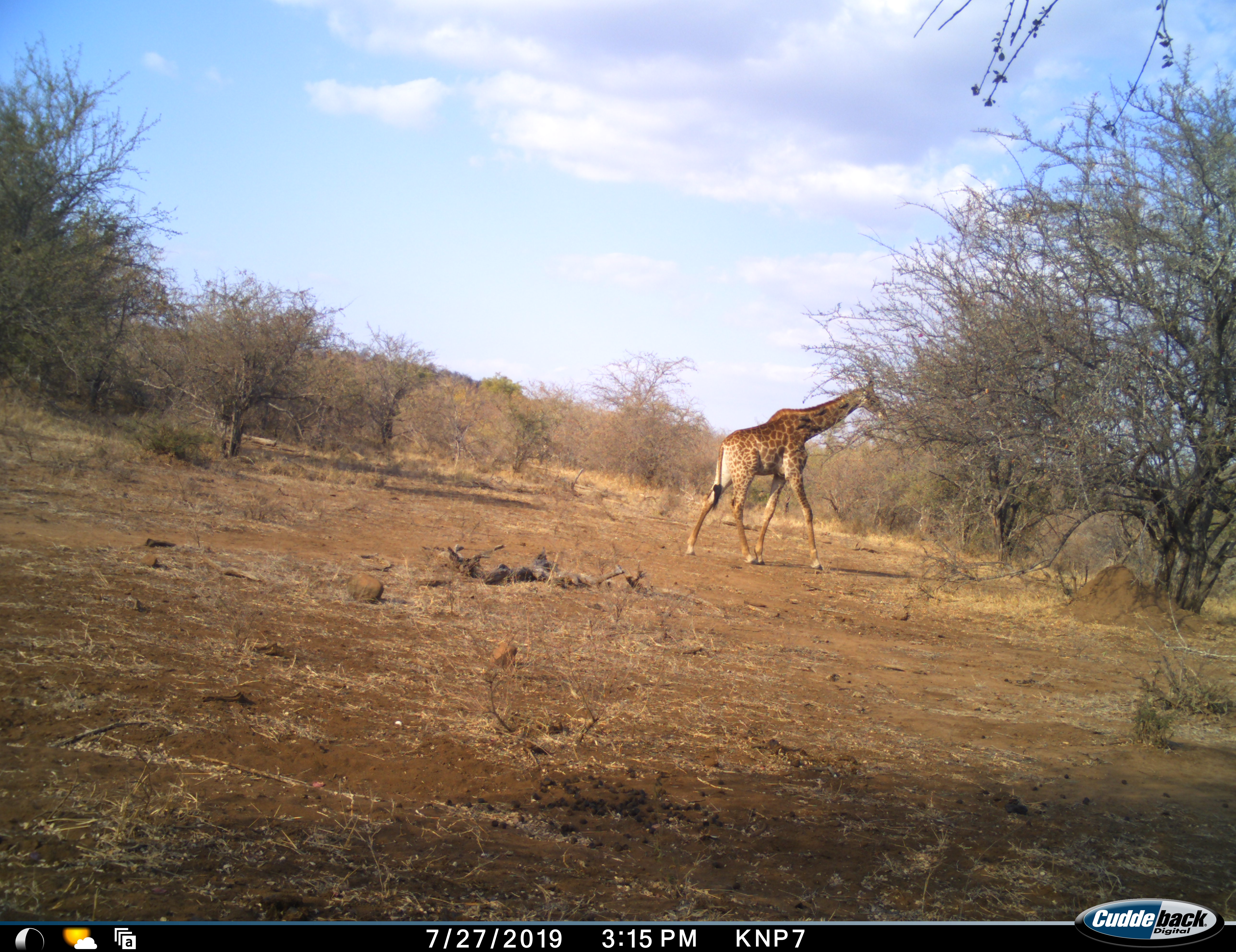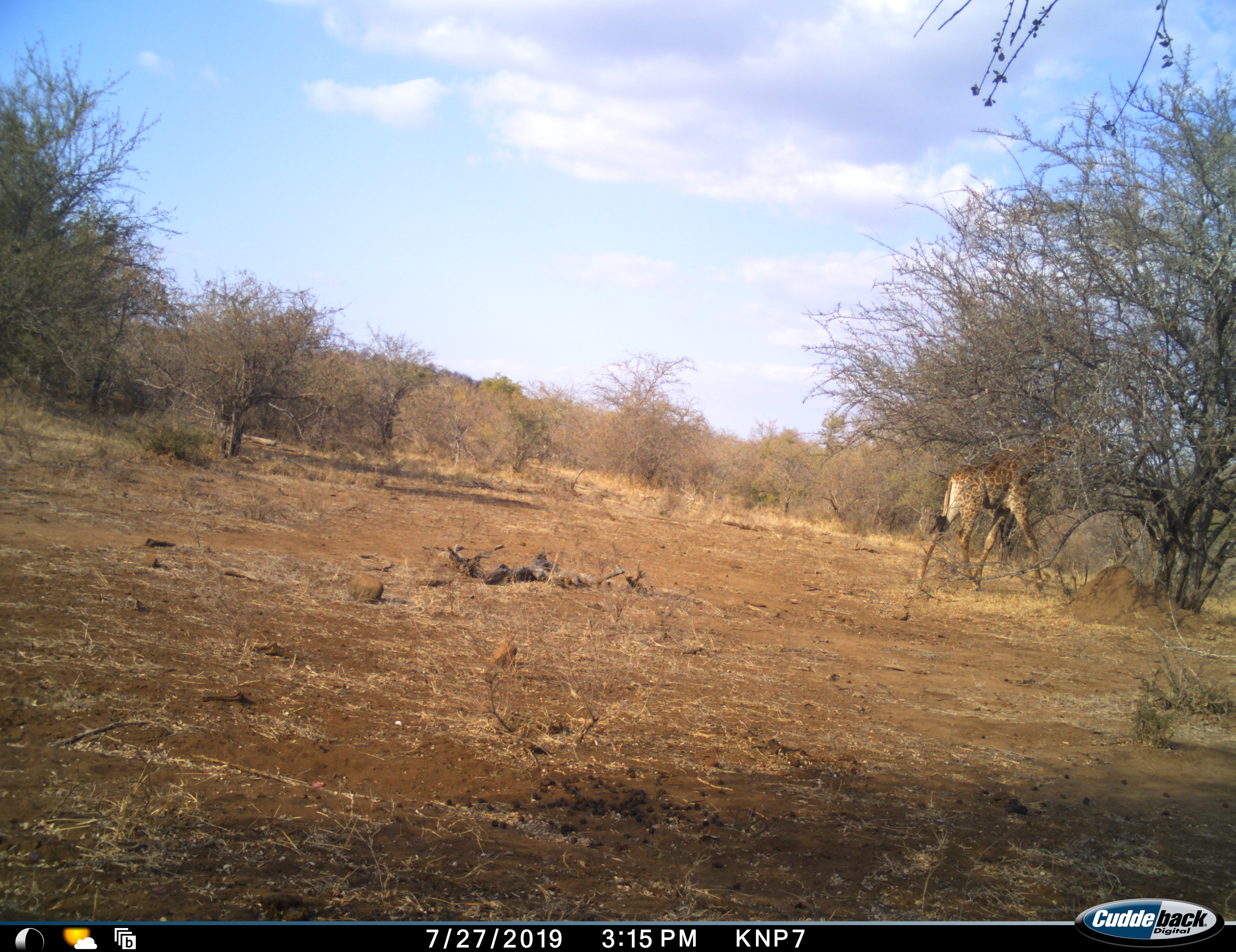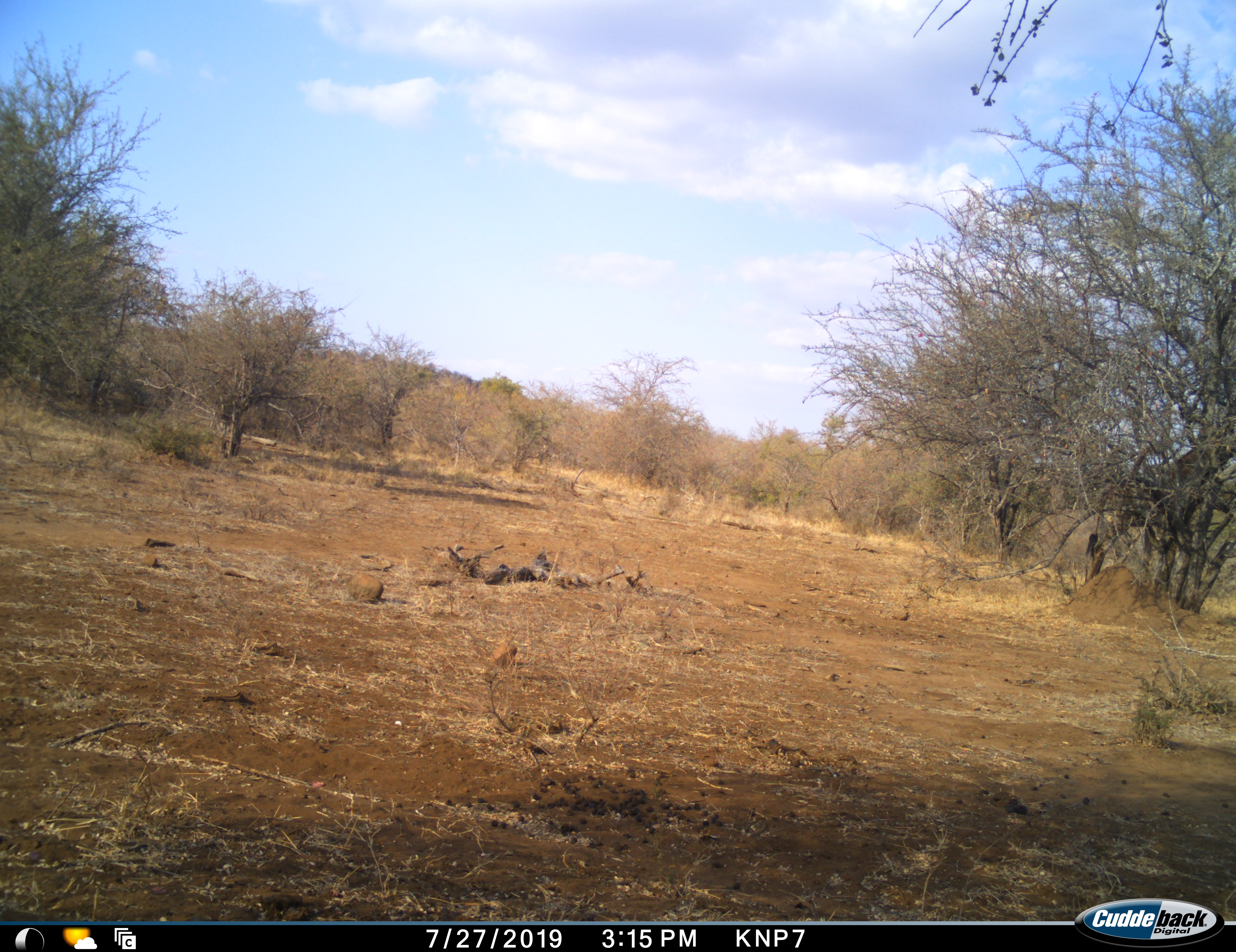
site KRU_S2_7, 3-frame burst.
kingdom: Animalia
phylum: Chordata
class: Mammalia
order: Artiodactyla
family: Giraffidae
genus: Giraffa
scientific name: Giraffa camelopardalis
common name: giraffe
Giraffe (Giraffa camelopardalis), count 1. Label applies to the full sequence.